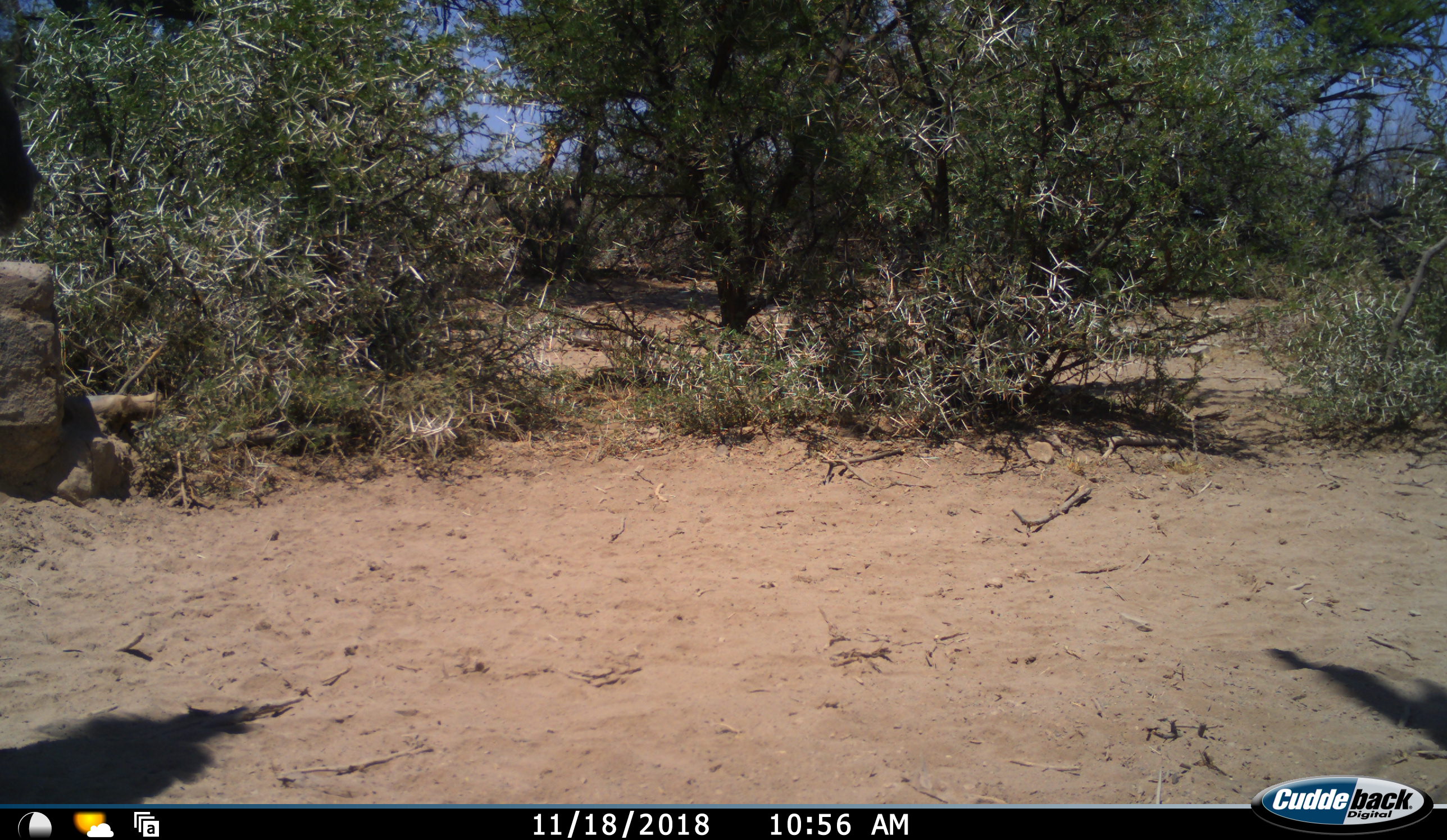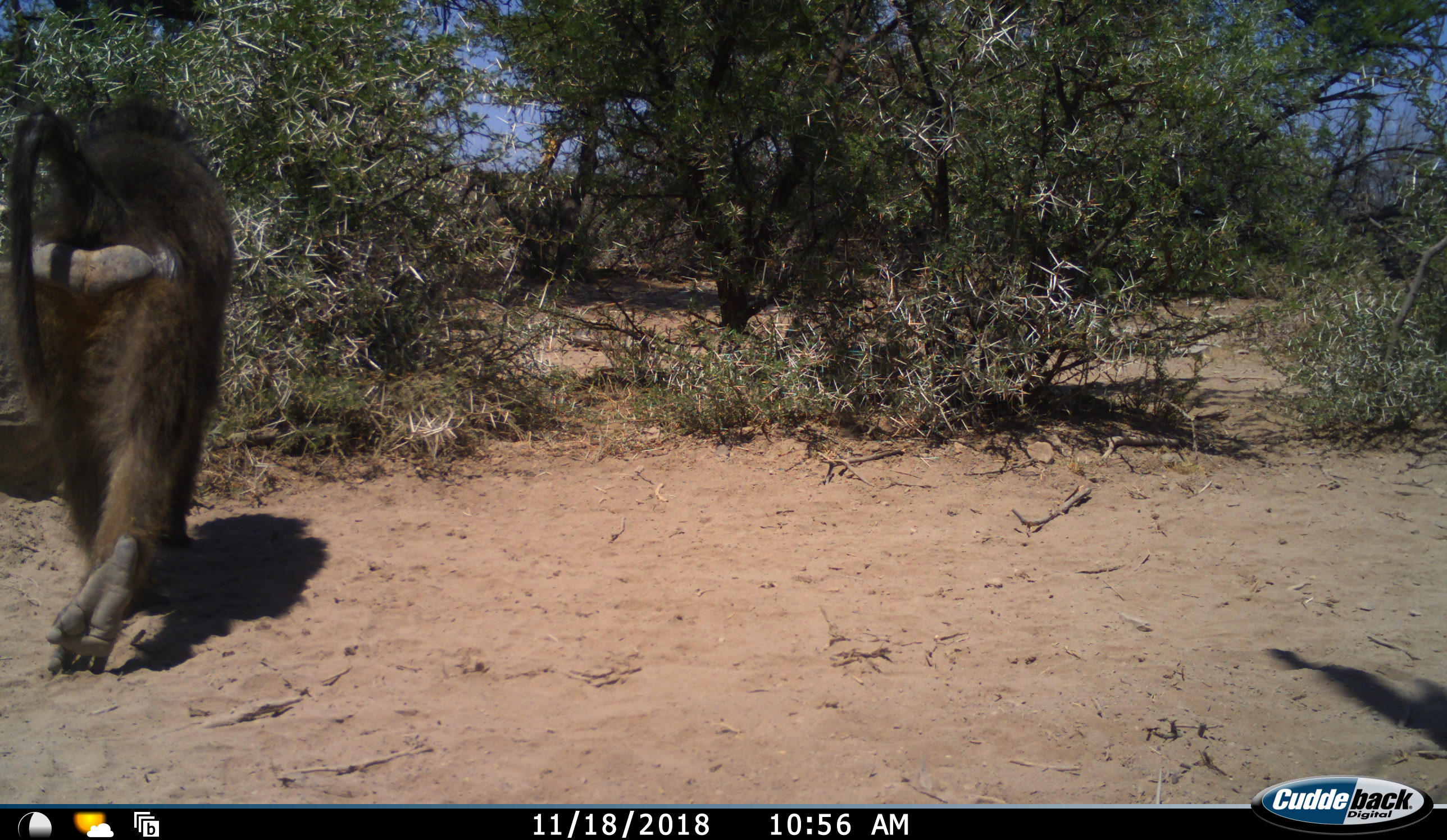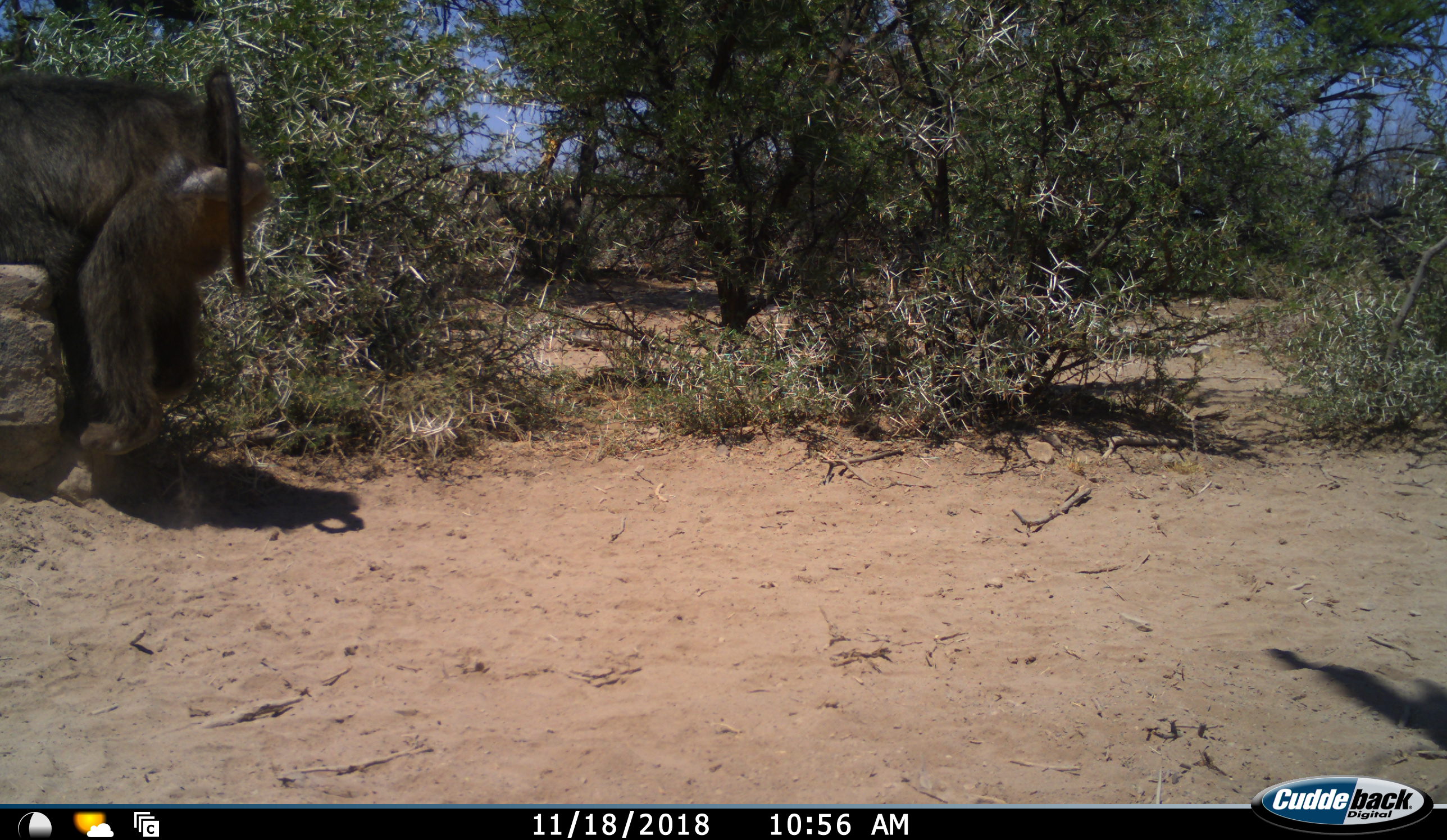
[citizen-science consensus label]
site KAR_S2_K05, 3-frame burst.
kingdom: Animalia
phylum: Chordata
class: Mammalia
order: Primates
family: Cercopithecidae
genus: Papio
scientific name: Papio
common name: baboon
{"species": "baboon (Papio)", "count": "1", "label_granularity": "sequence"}